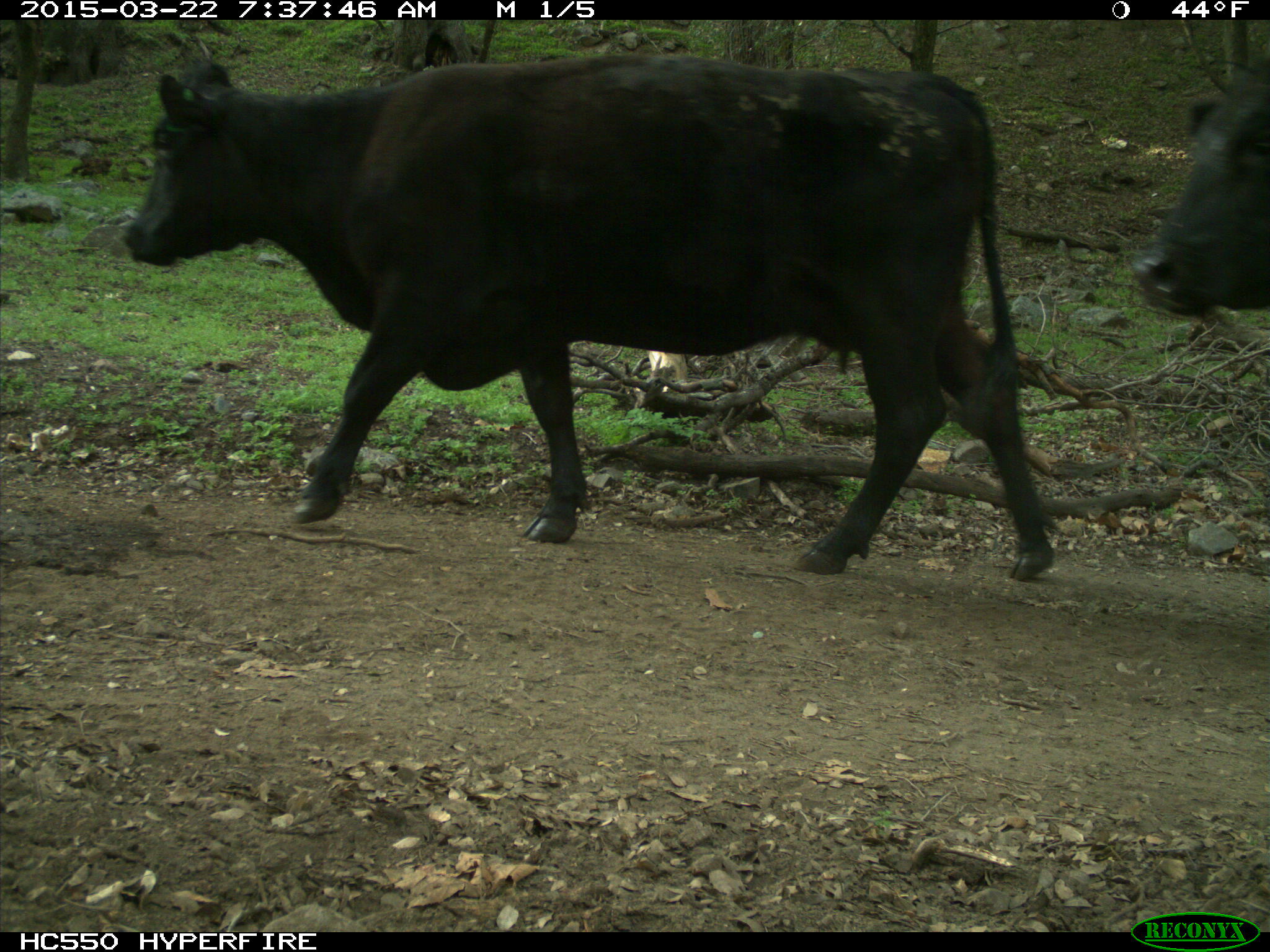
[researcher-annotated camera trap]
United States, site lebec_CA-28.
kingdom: Animalia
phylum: Chordata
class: Mammalia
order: Artiodactyla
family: Bovidae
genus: Bos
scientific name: Bos taurus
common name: domestic cow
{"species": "Bos taurus (domestic cow)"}